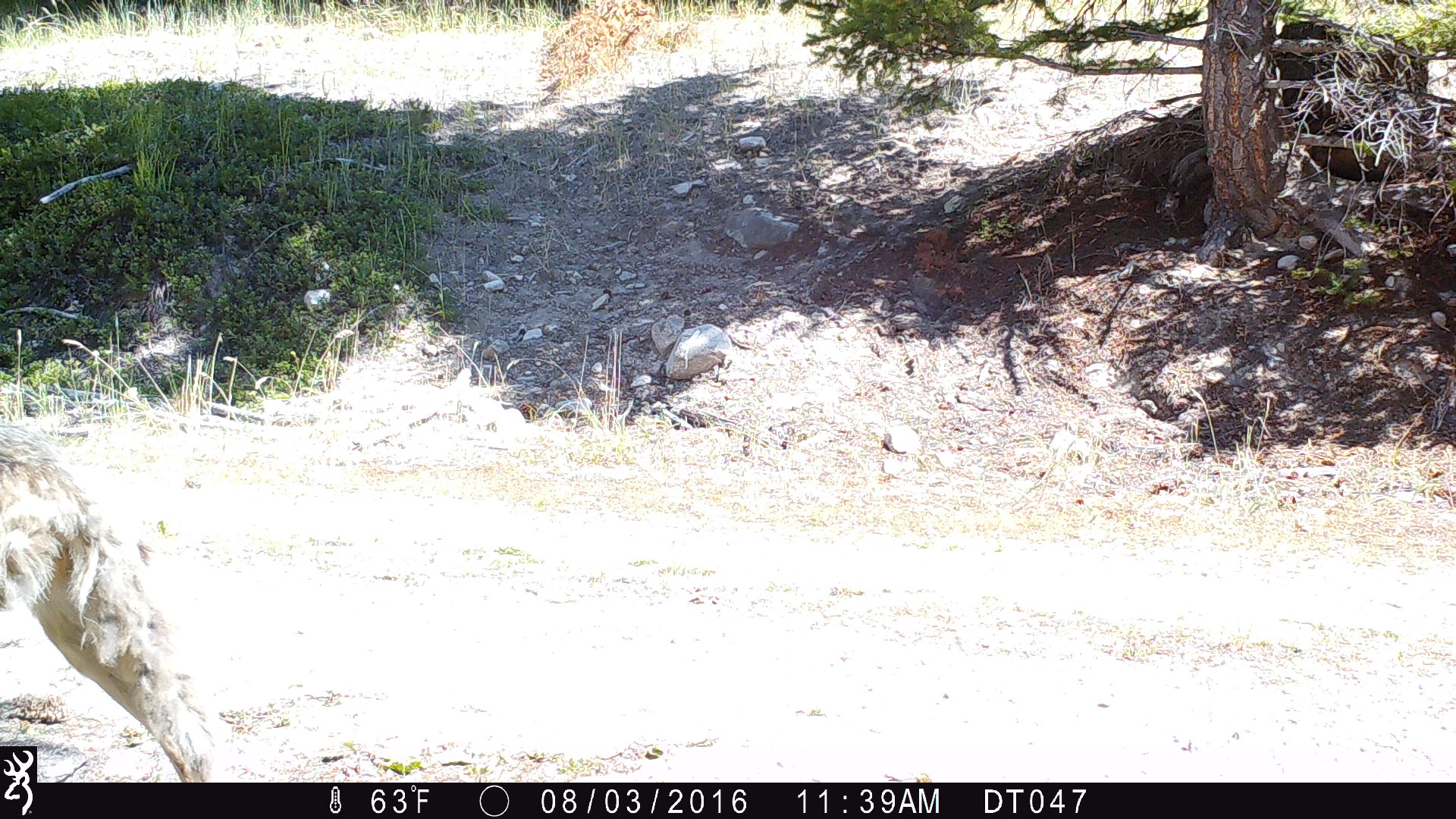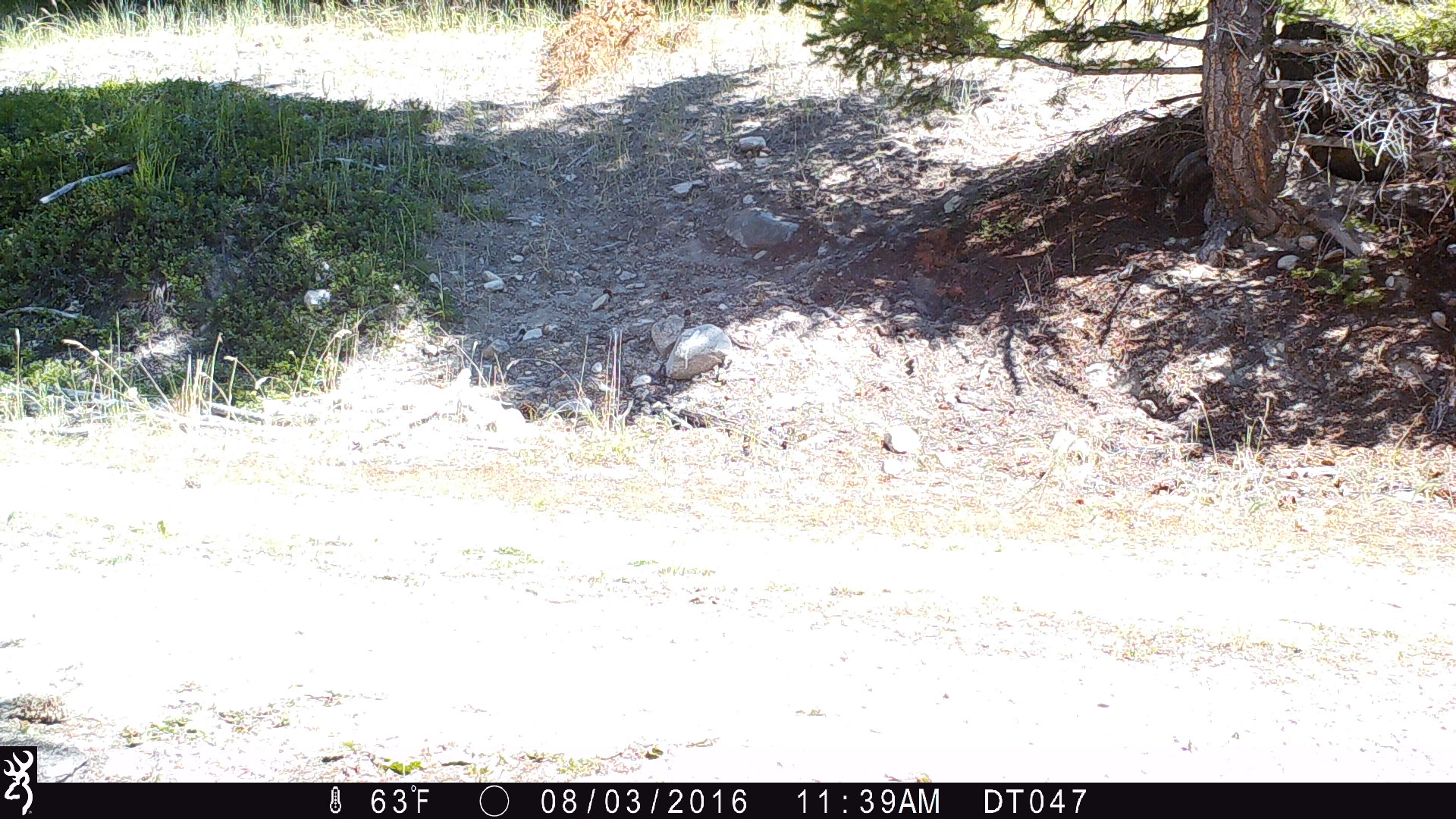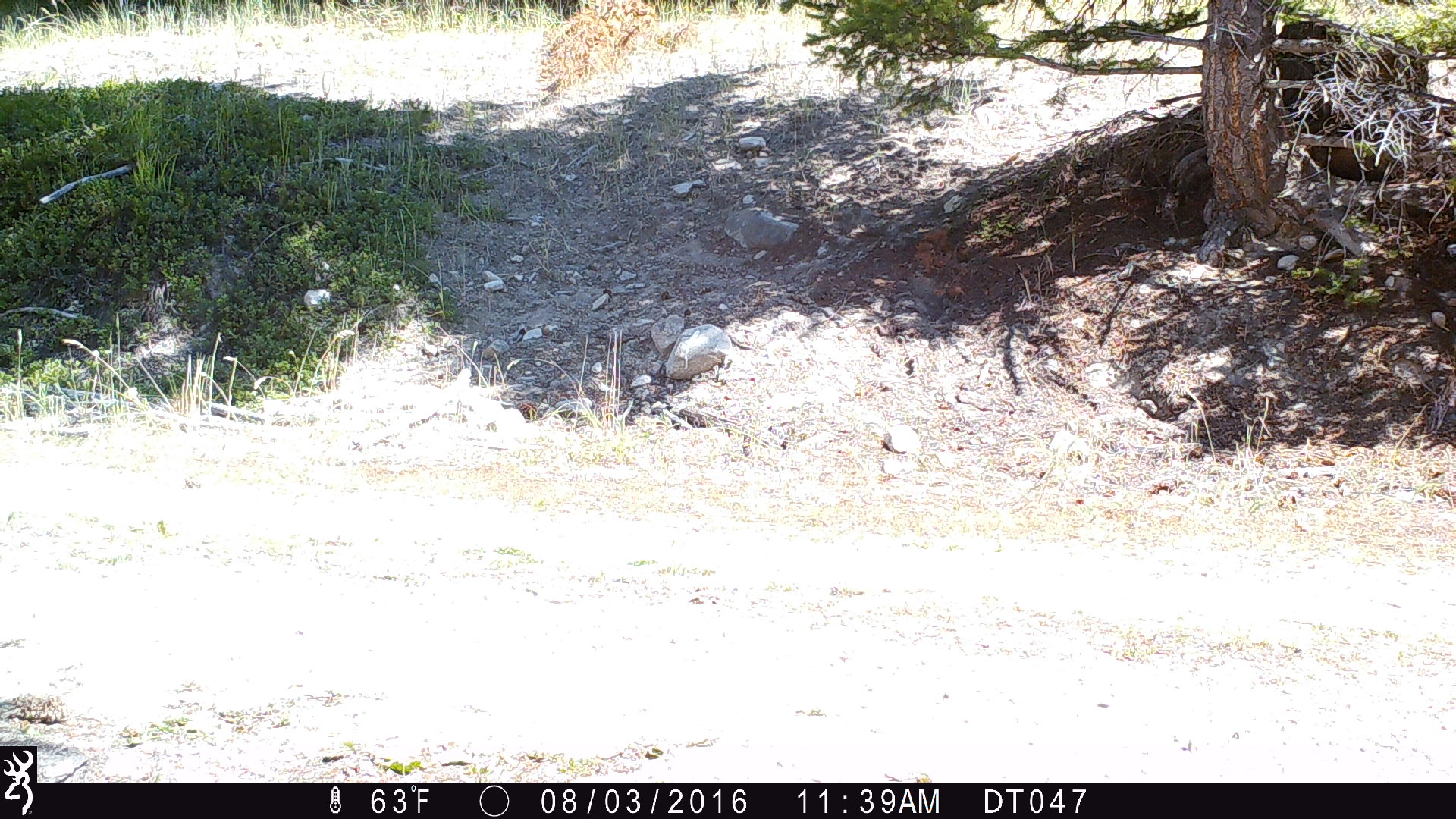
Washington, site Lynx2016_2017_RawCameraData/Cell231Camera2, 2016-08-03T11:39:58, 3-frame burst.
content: unidentified animal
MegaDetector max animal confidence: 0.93